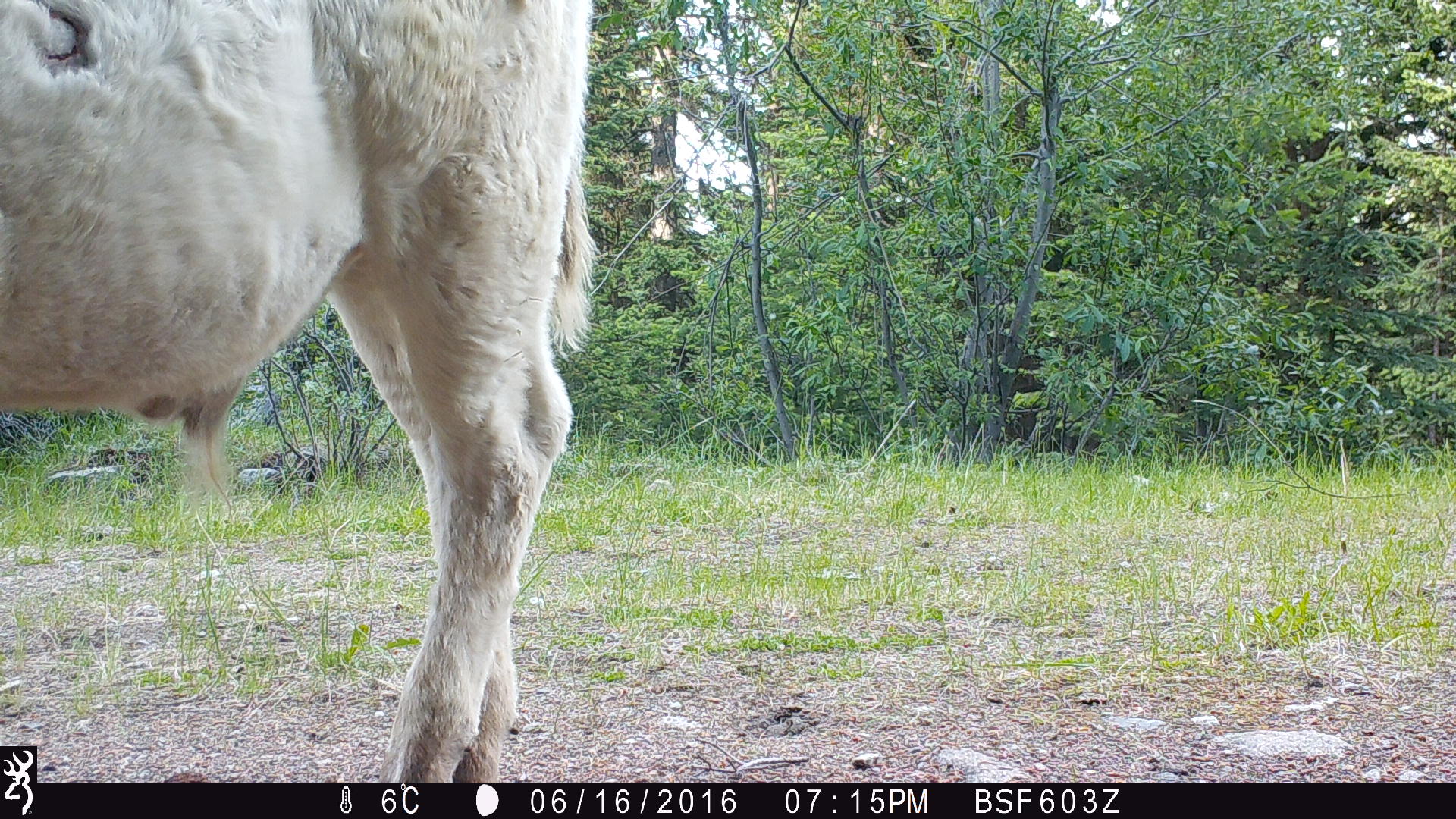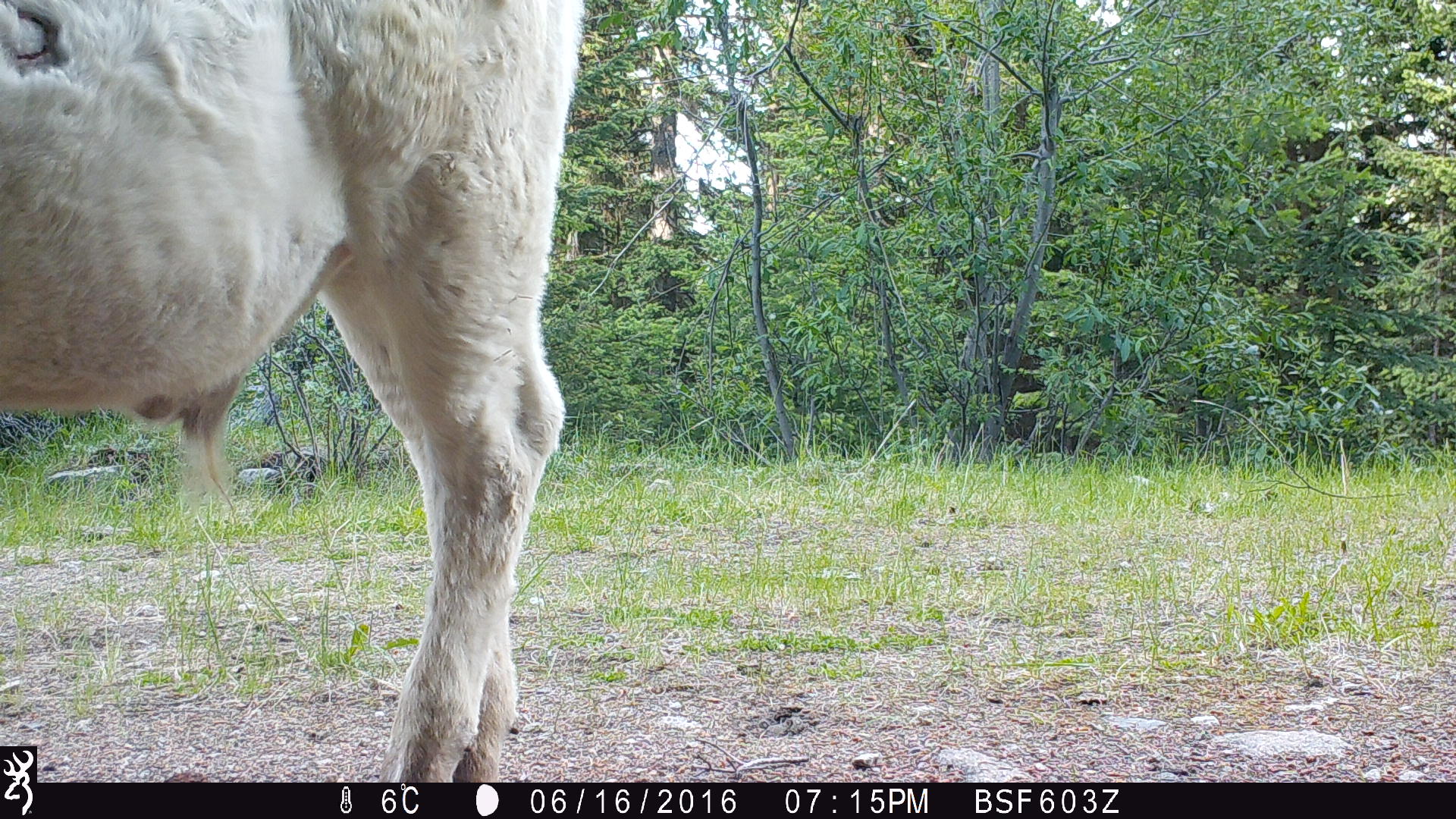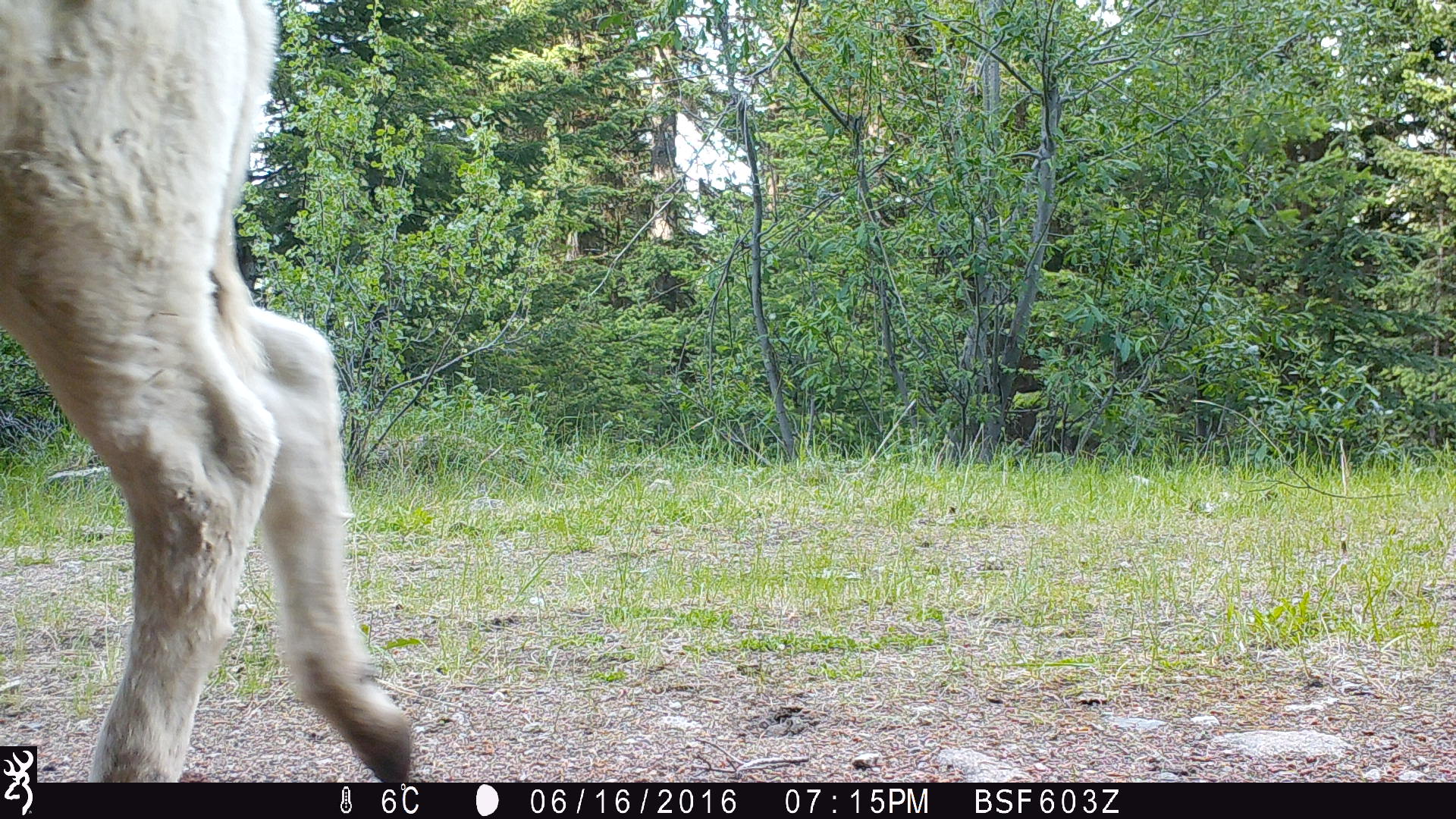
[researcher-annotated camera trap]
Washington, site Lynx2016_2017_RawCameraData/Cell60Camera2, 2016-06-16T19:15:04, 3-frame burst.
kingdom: Animalia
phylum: Chordata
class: Mammalia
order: Artiodactyla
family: Bovidae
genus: Bos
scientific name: Bos taurus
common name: domestic cattle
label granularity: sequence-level